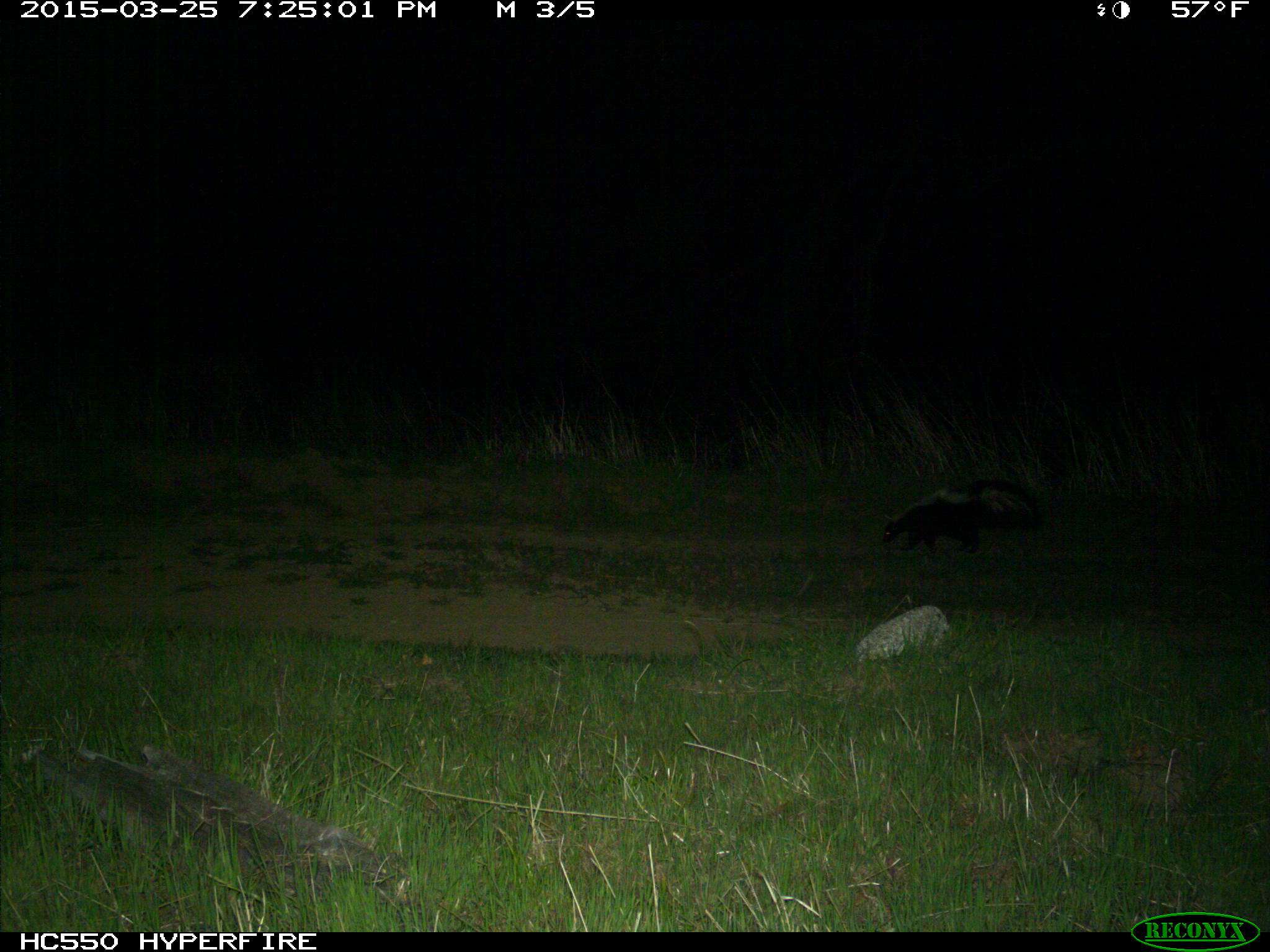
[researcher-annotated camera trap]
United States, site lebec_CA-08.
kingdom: Animalia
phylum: Chordata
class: Mammalia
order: Carnivora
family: Mephitidae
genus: Mephitis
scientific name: Mephitis mephitis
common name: striped skunk